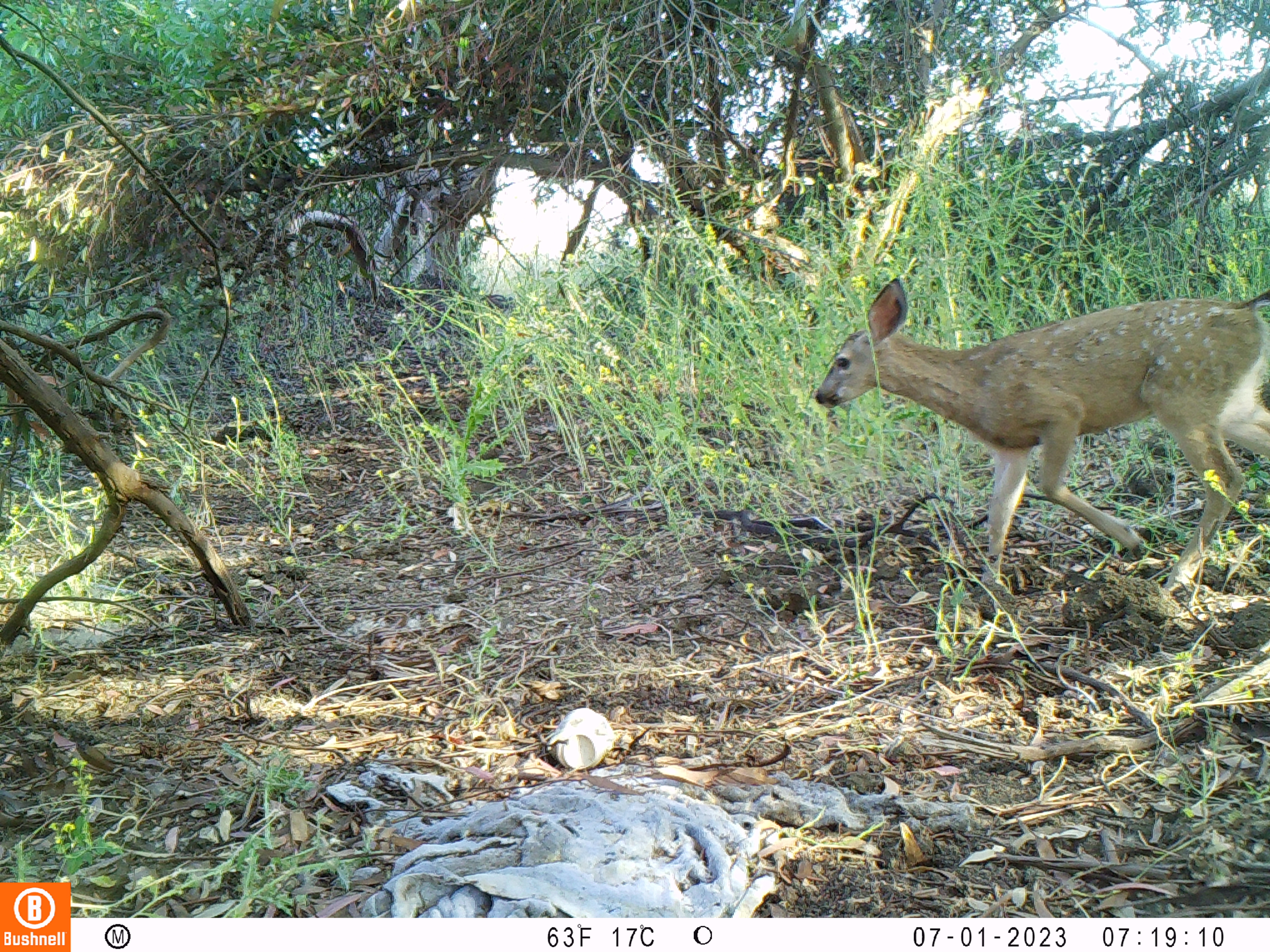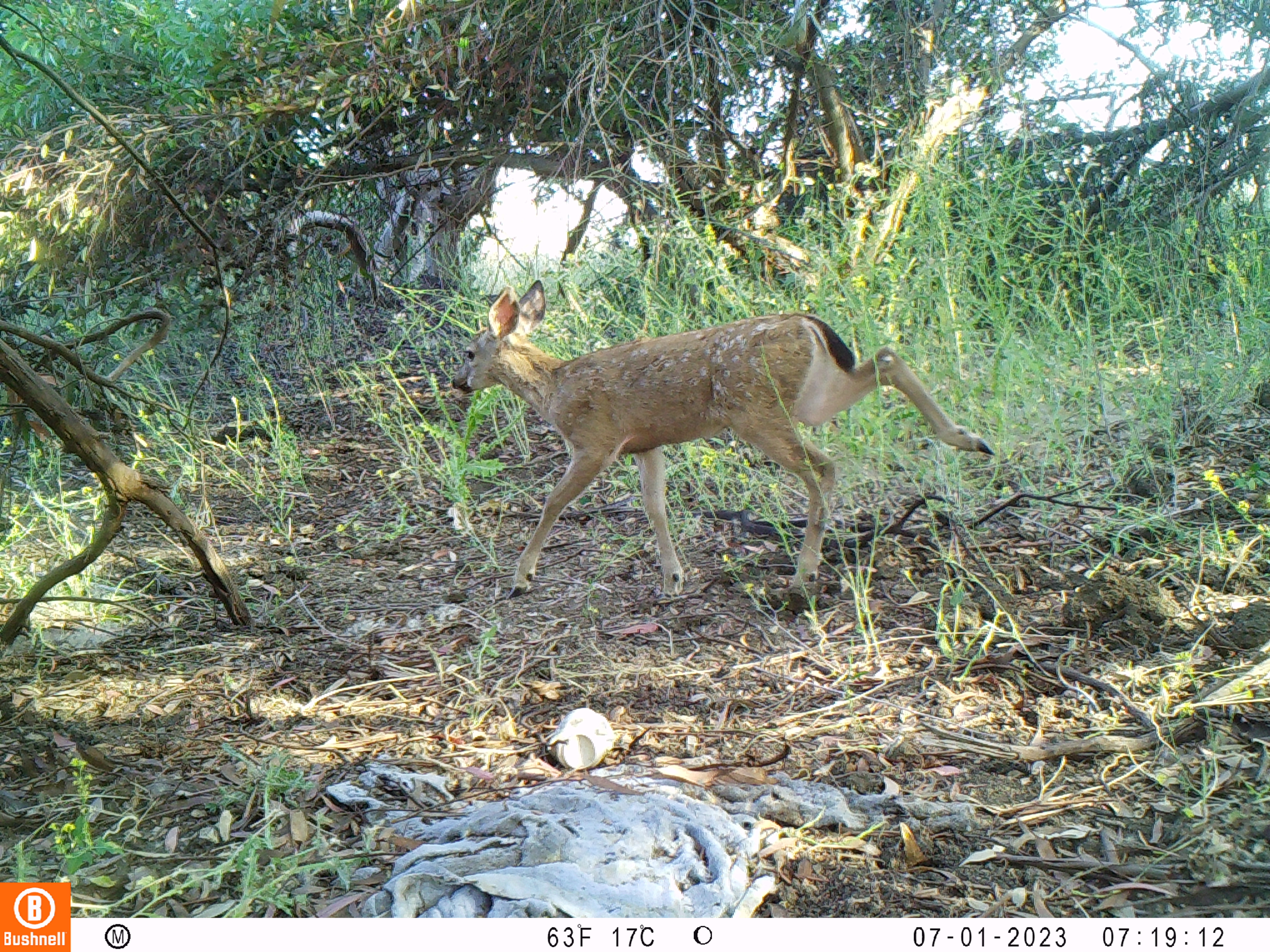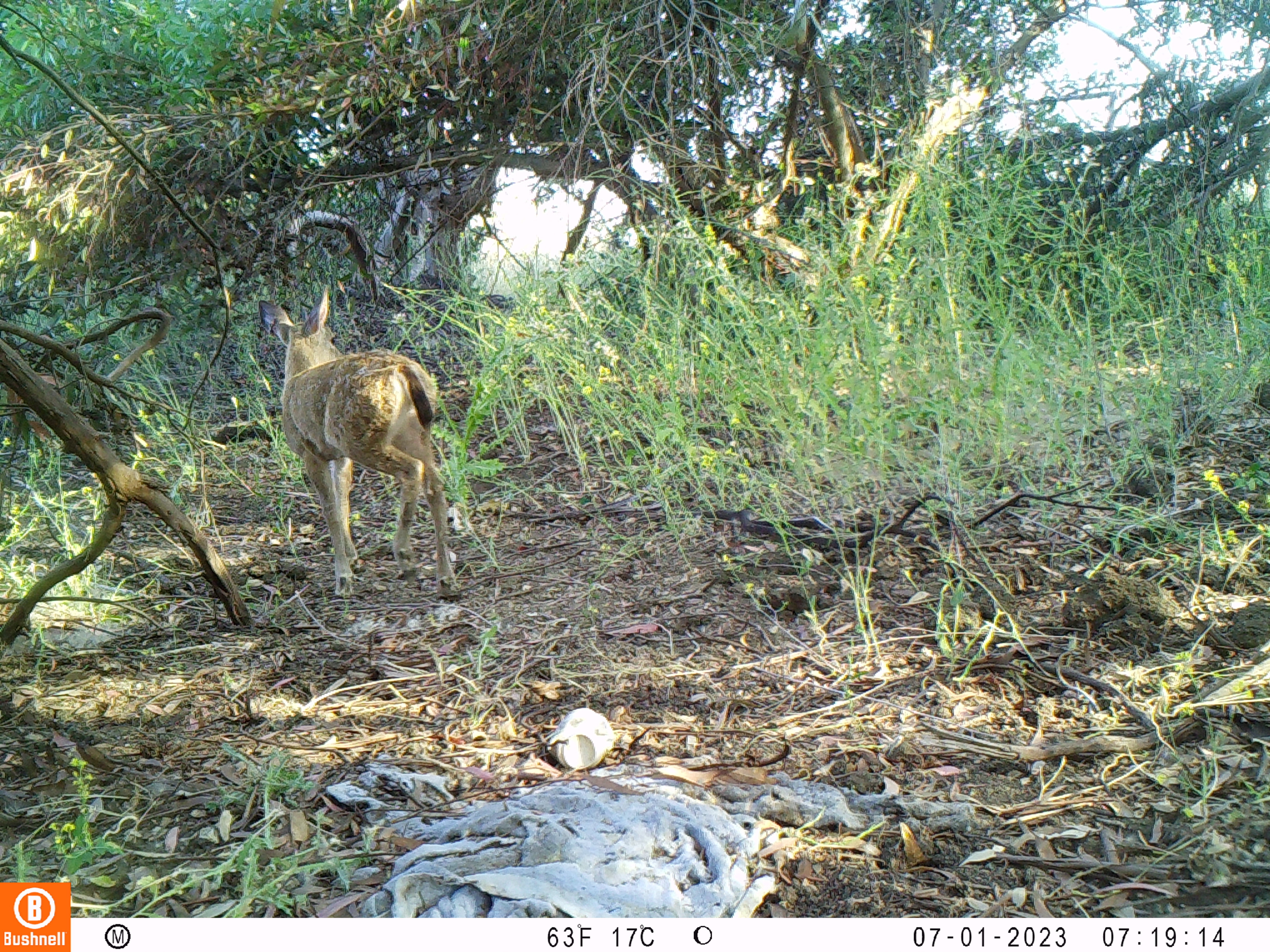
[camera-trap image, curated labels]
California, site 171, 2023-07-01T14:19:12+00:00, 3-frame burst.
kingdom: Animalia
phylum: Chordata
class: Mammalia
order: Artiodactyla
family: Cervidae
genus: Odocoileus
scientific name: Odocoileus hemionus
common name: mule deer